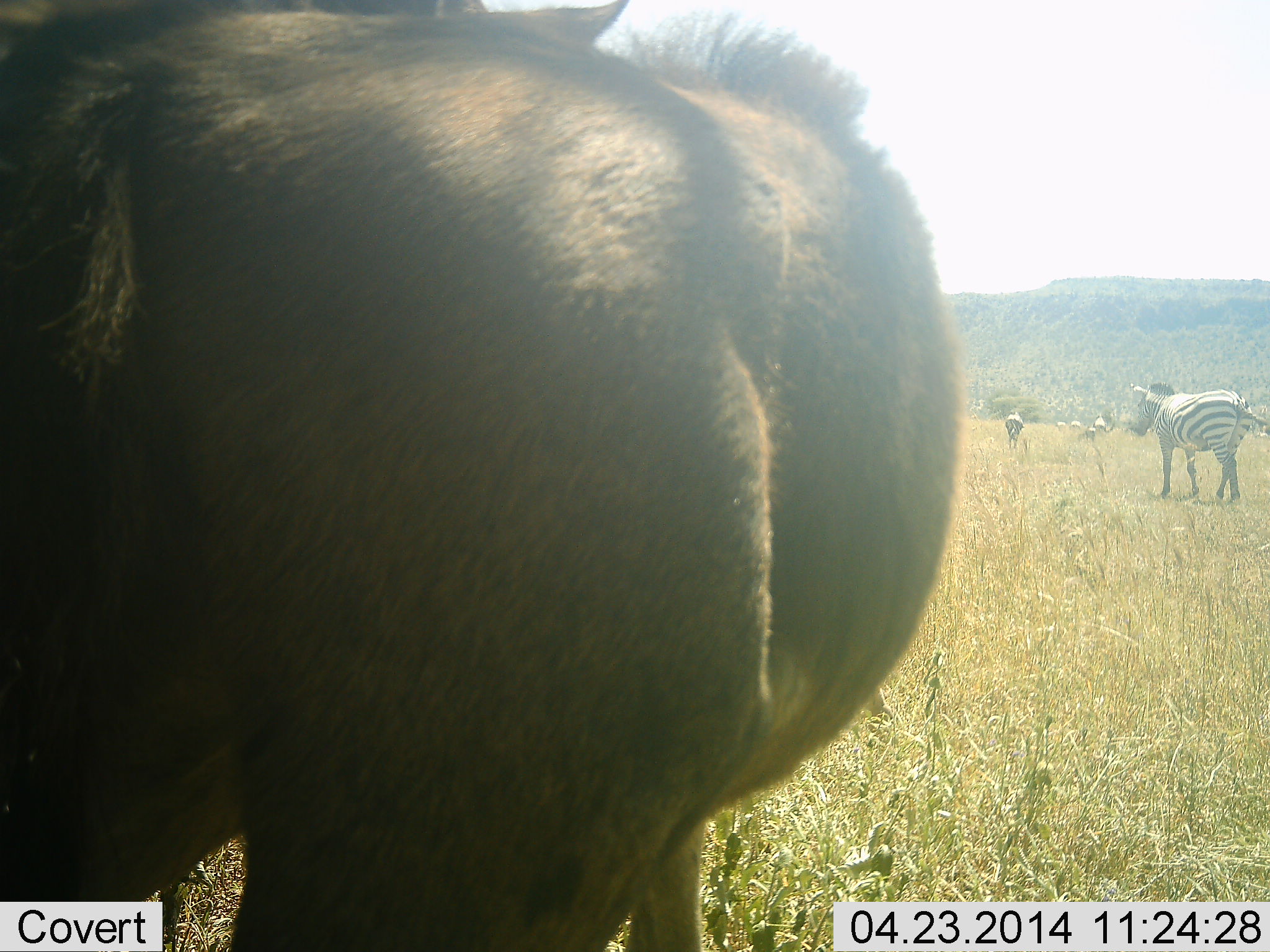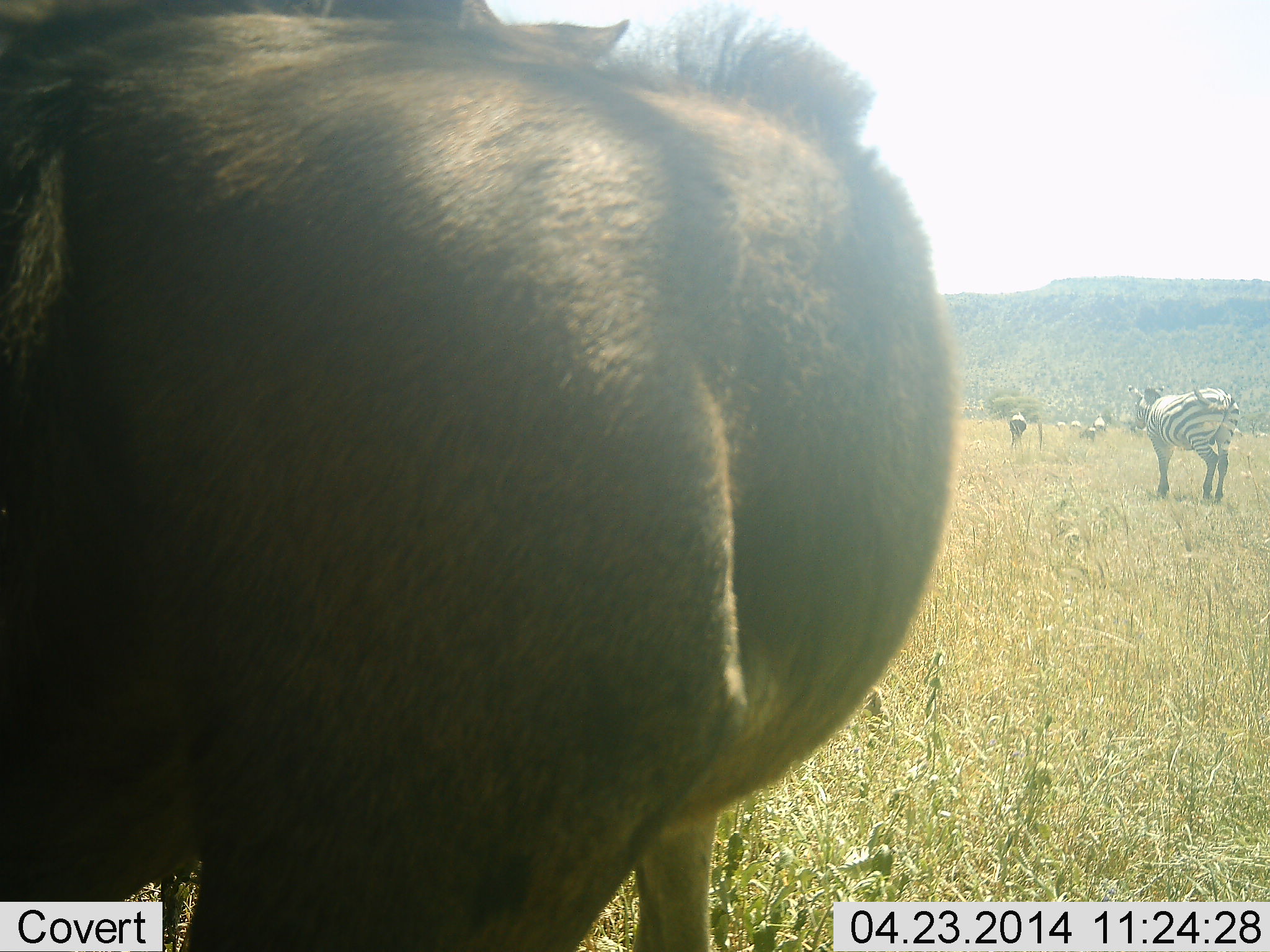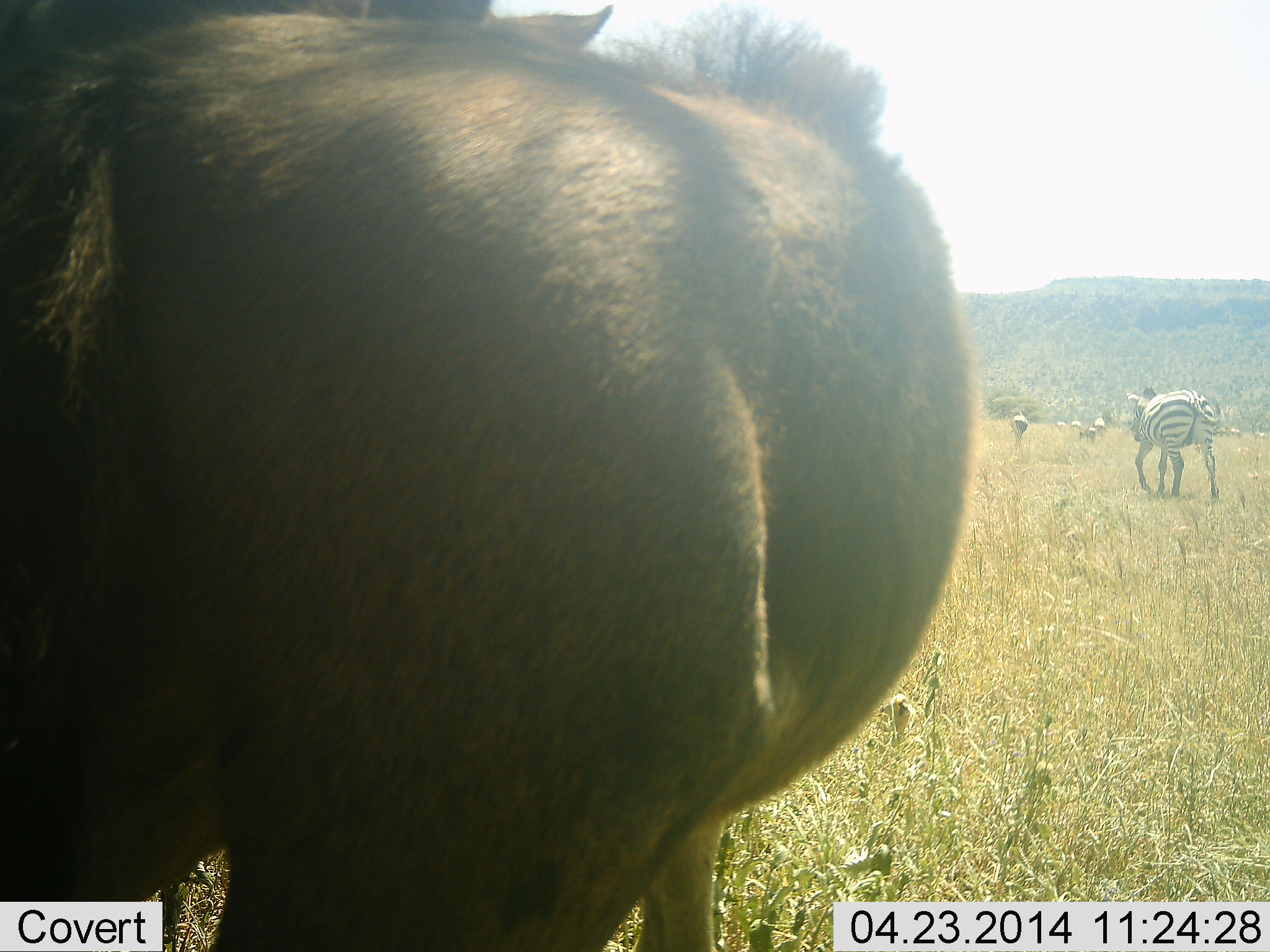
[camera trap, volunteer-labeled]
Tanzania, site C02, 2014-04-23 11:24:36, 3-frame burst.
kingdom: Animalia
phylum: Chordata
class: Mammalia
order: Artiodactyla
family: Bovidae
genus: Connochaetes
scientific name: Connochaetes taurinus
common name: blue wildebeest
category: wildebeest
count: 1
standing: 100%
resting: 0%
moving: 0%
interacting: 0%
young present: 9%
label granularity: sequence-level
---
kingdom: Animalia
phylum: Chordata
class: Mammalia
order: Perissodactyla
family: Equidae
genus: Equus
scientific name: Equus quagga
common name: plains zebra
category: zebra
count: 5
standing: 47%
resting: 0%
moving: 76%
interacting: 6%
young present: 0%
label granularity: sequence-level